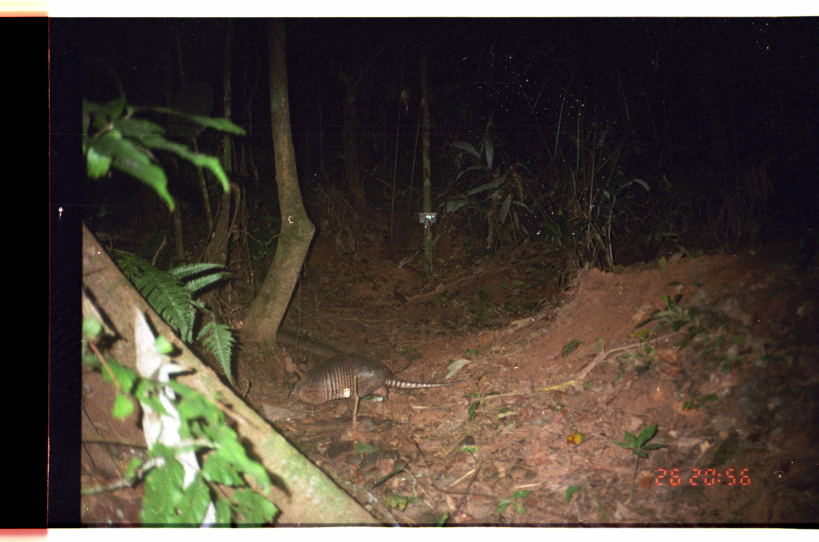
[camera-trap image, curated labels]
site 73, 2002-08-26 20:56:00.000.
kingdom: Animalia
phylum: Chordata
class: Mammalia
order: Cingulata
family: Dasypodidae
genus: Dasypus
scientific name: Dasypus novemcinctus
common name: nine-banded armadillo